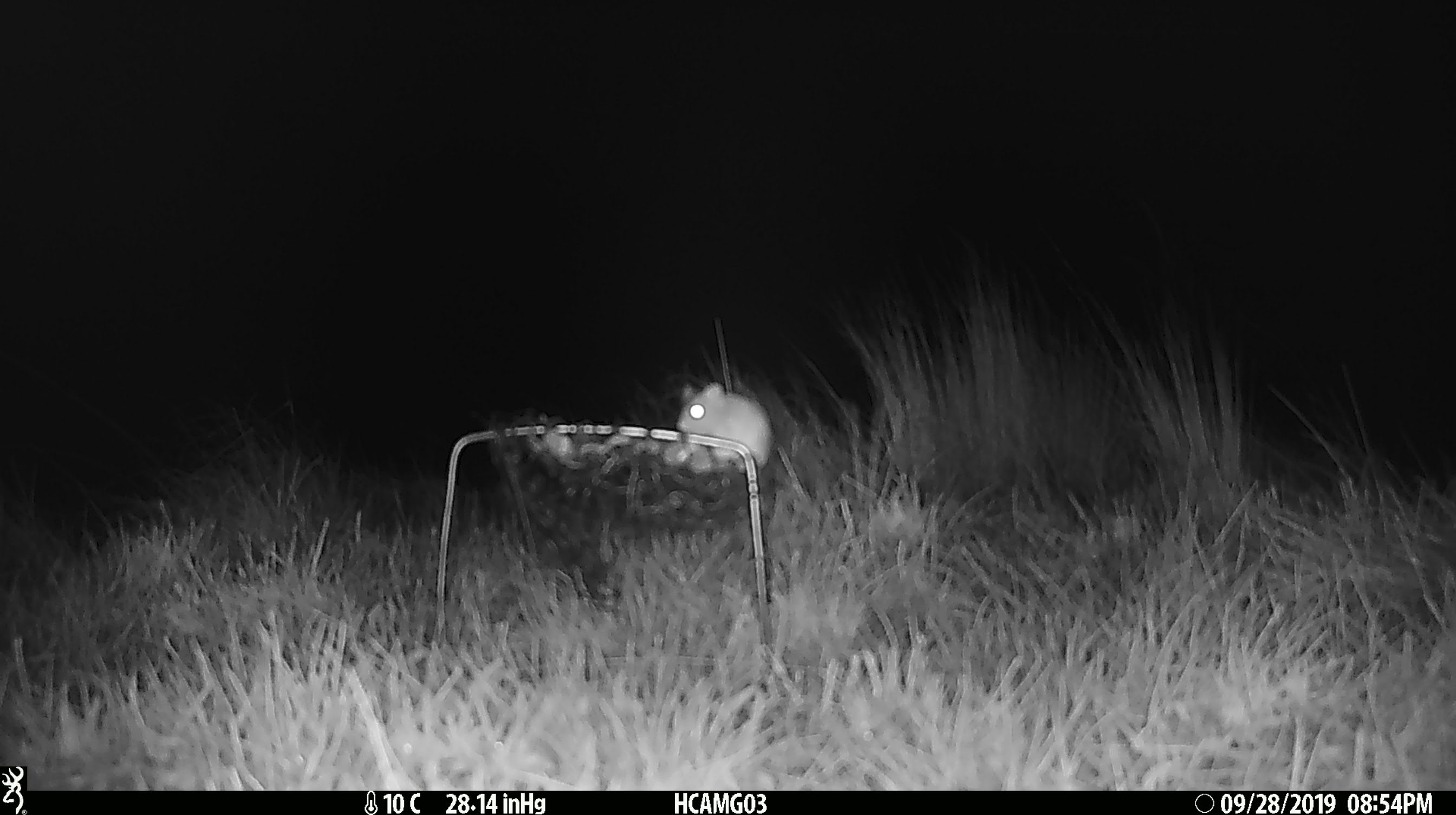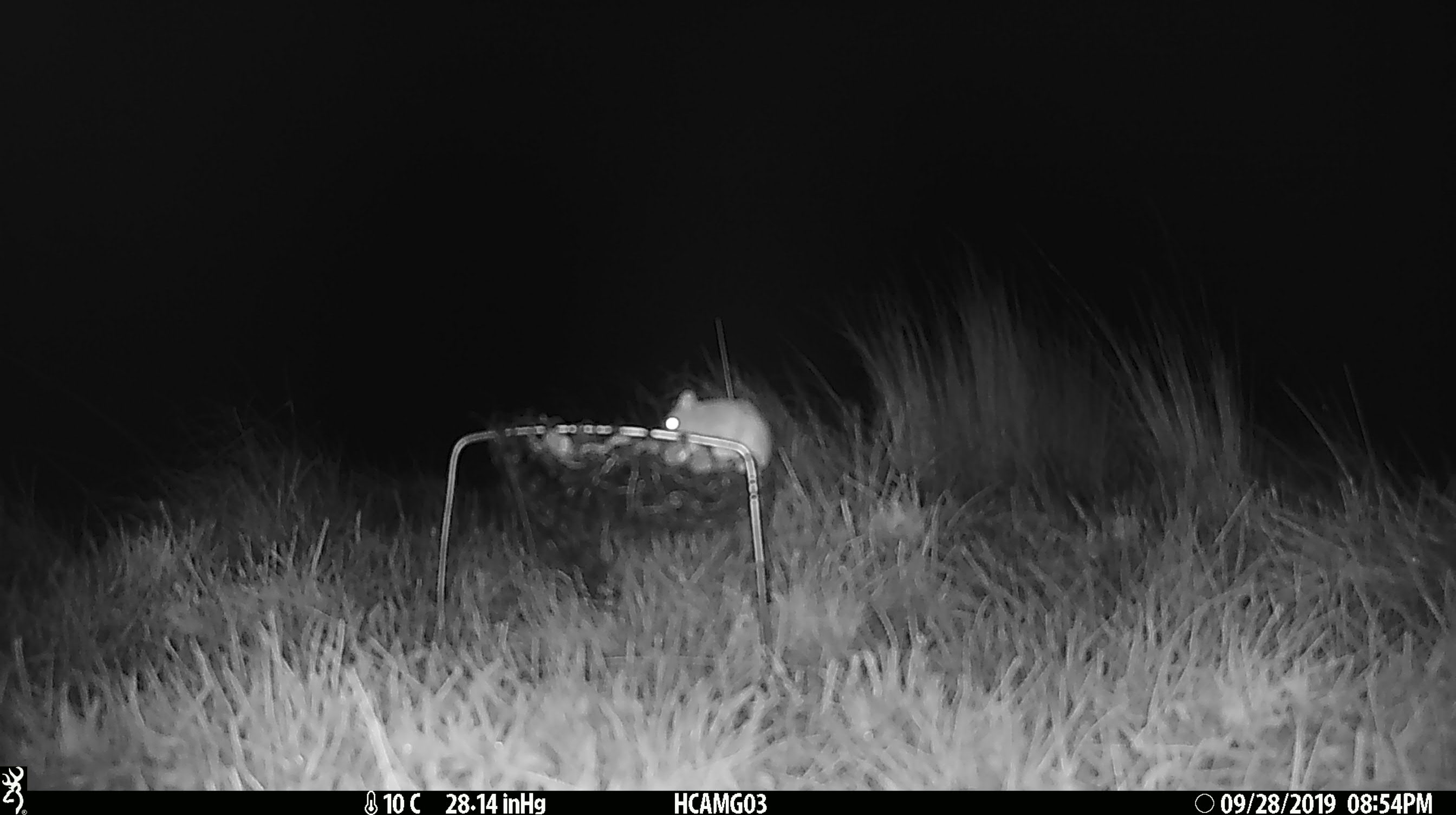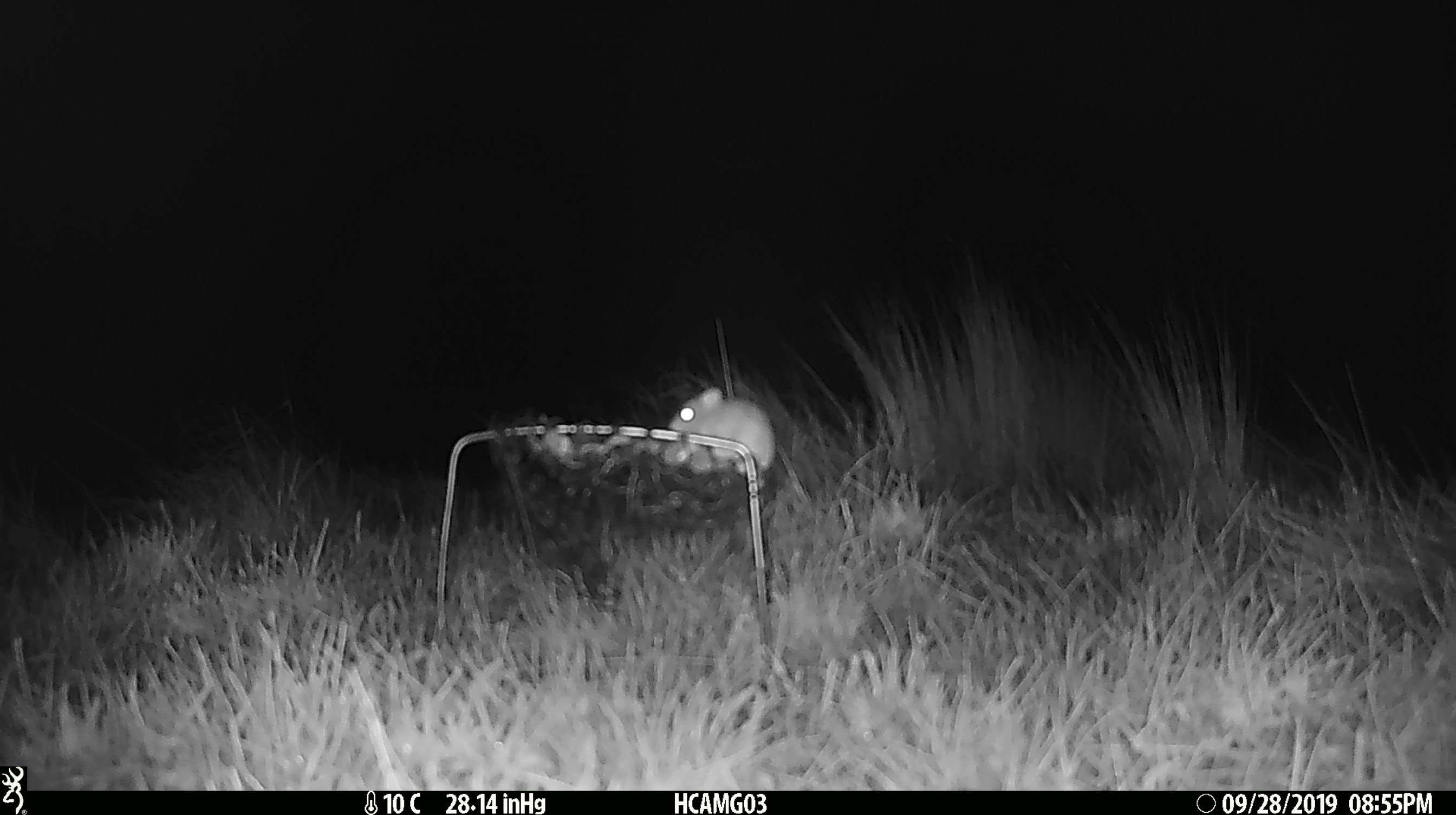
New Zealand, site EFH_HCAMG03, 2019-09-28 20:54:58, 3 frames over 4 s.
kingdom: Animalia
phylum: Chordata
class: Mammalia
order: Rodentia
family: Muridae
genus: Mus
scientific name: Mus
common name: mouse